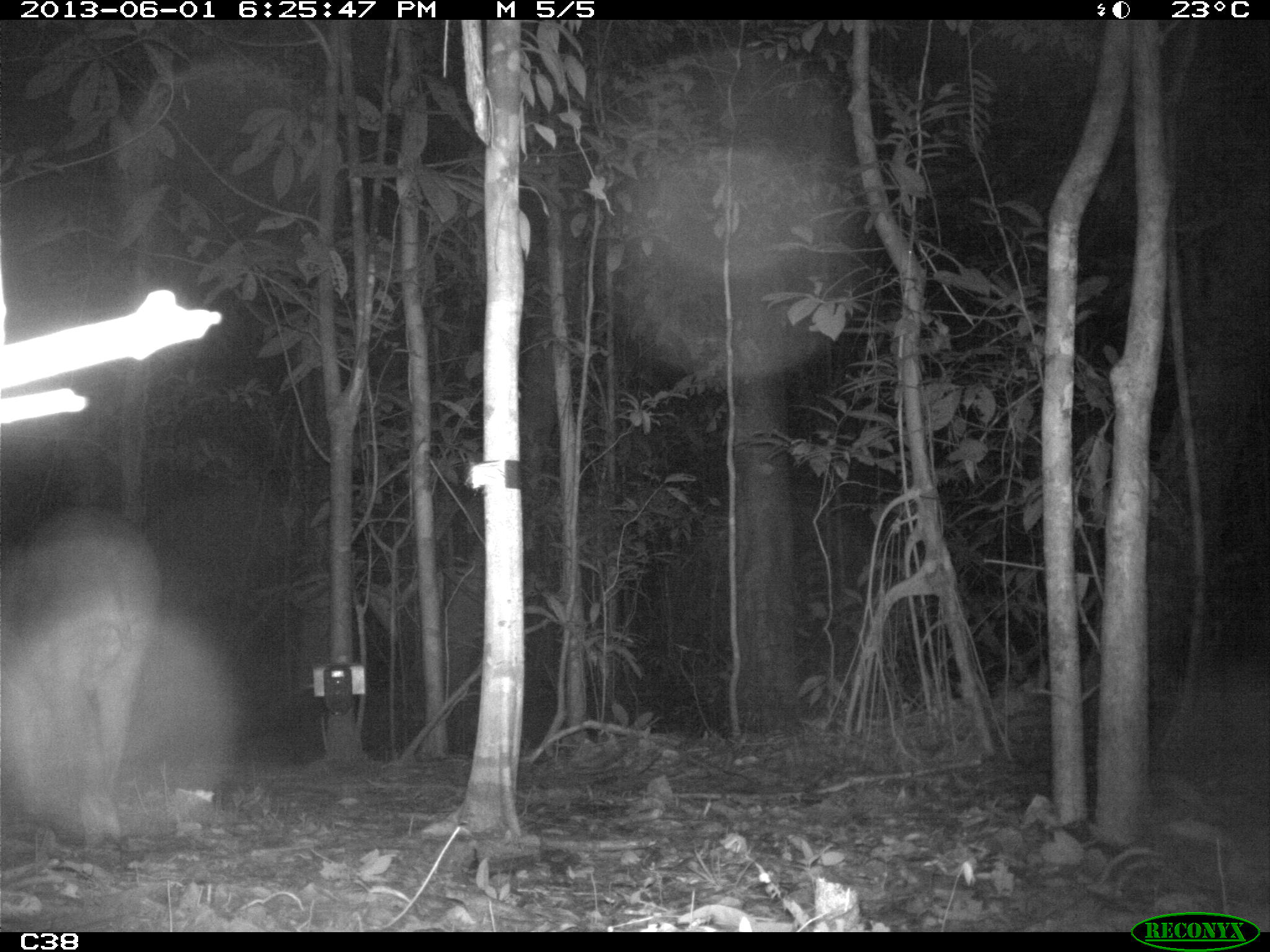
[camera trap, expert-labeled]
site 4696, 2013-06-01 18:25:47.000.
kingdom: Animalia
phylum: Chordata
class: Mammalia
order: Perissodactyla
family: Tapiridae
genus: Tapirus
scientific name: Tapirus terrestris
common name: south american tapir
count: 1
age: adult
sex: male